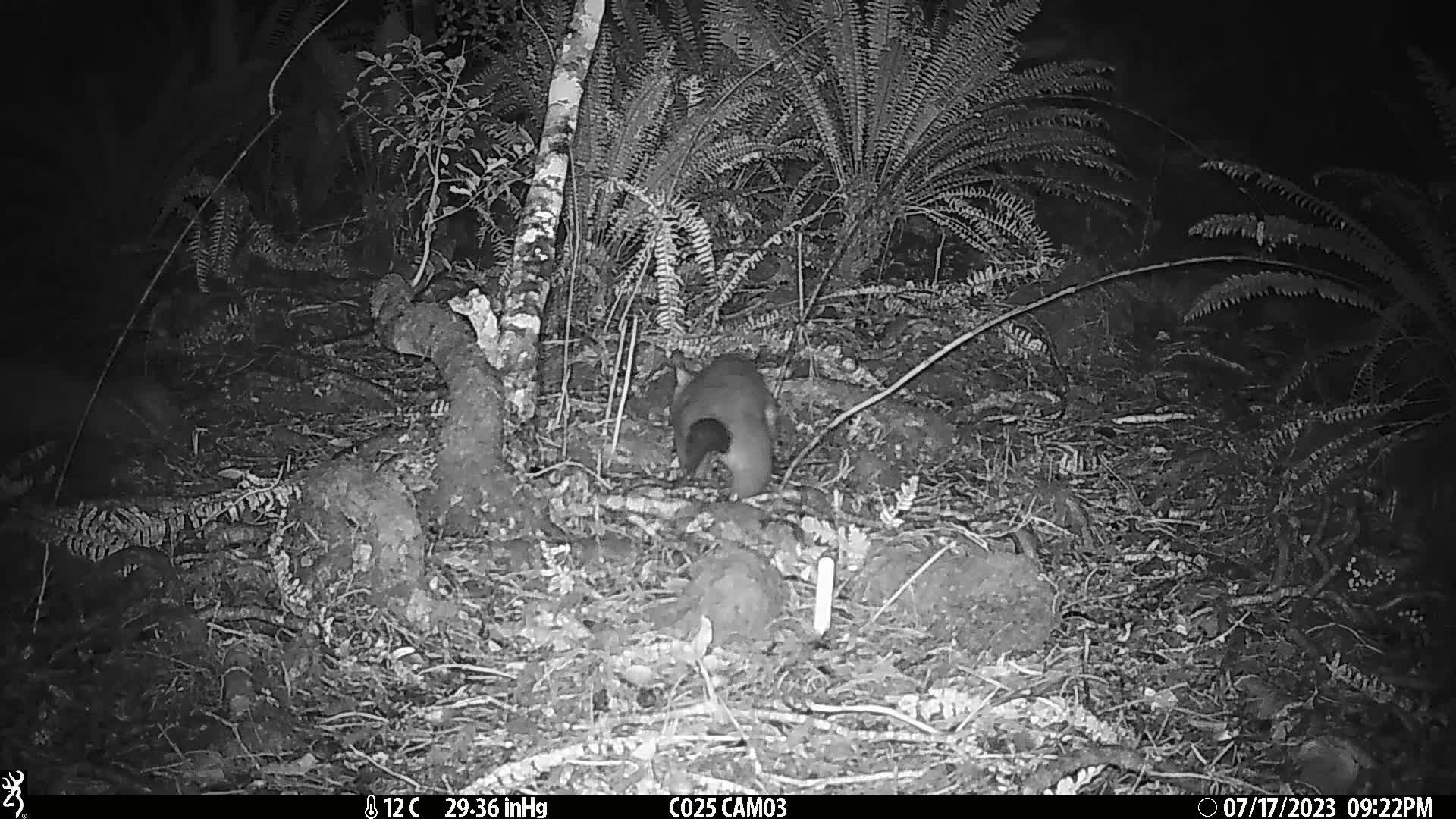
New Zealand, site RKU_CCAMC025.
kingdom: Animalia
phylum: Chordata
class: Mammalia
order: Diprotodontia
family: Phalangeridae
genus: Trichosurus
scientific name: Trichosurus vulpecula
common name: common brushtail possum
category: possum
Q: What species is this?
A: Possum (common brushtail possum) (Trichosurus vulpecula).